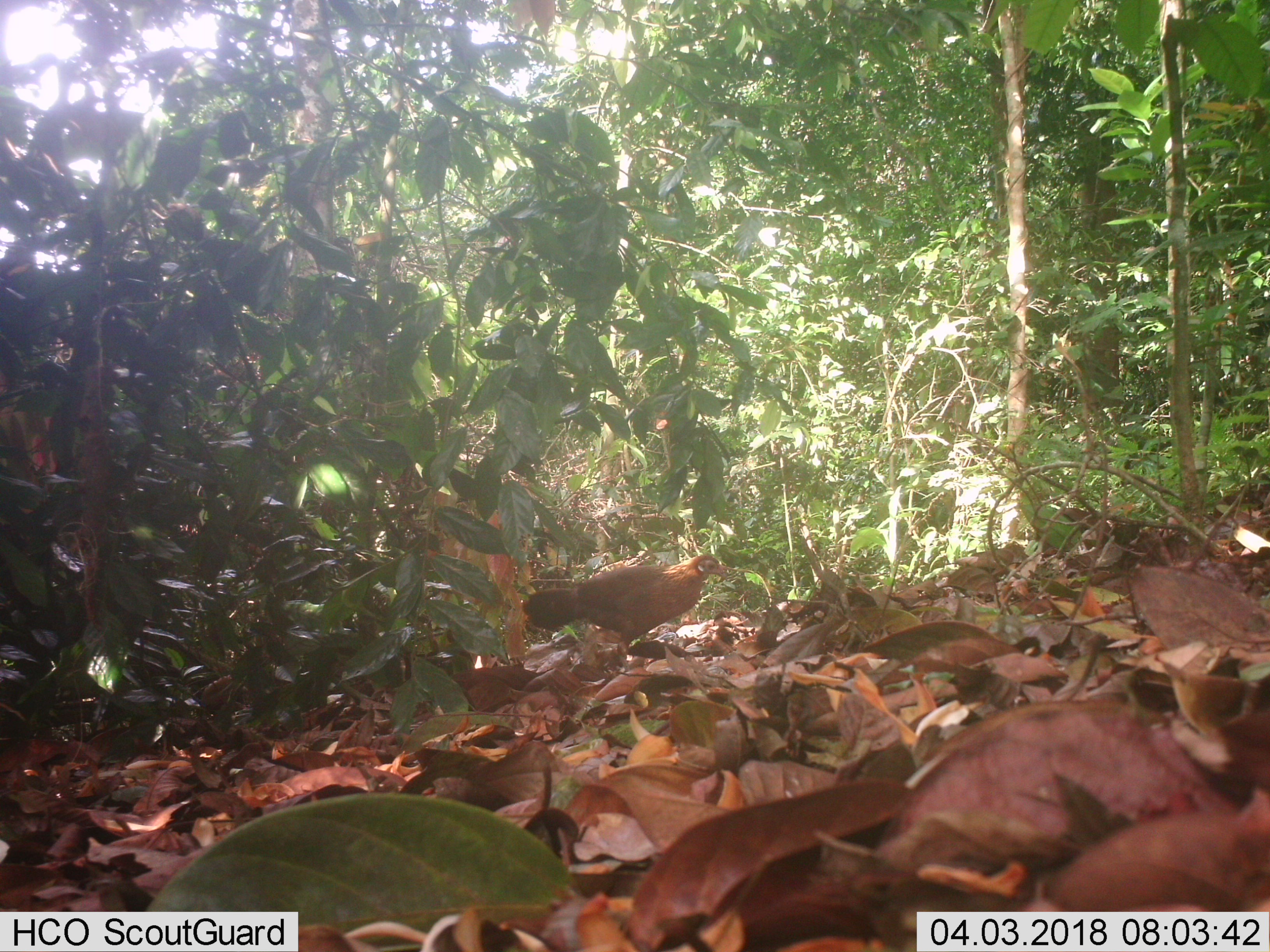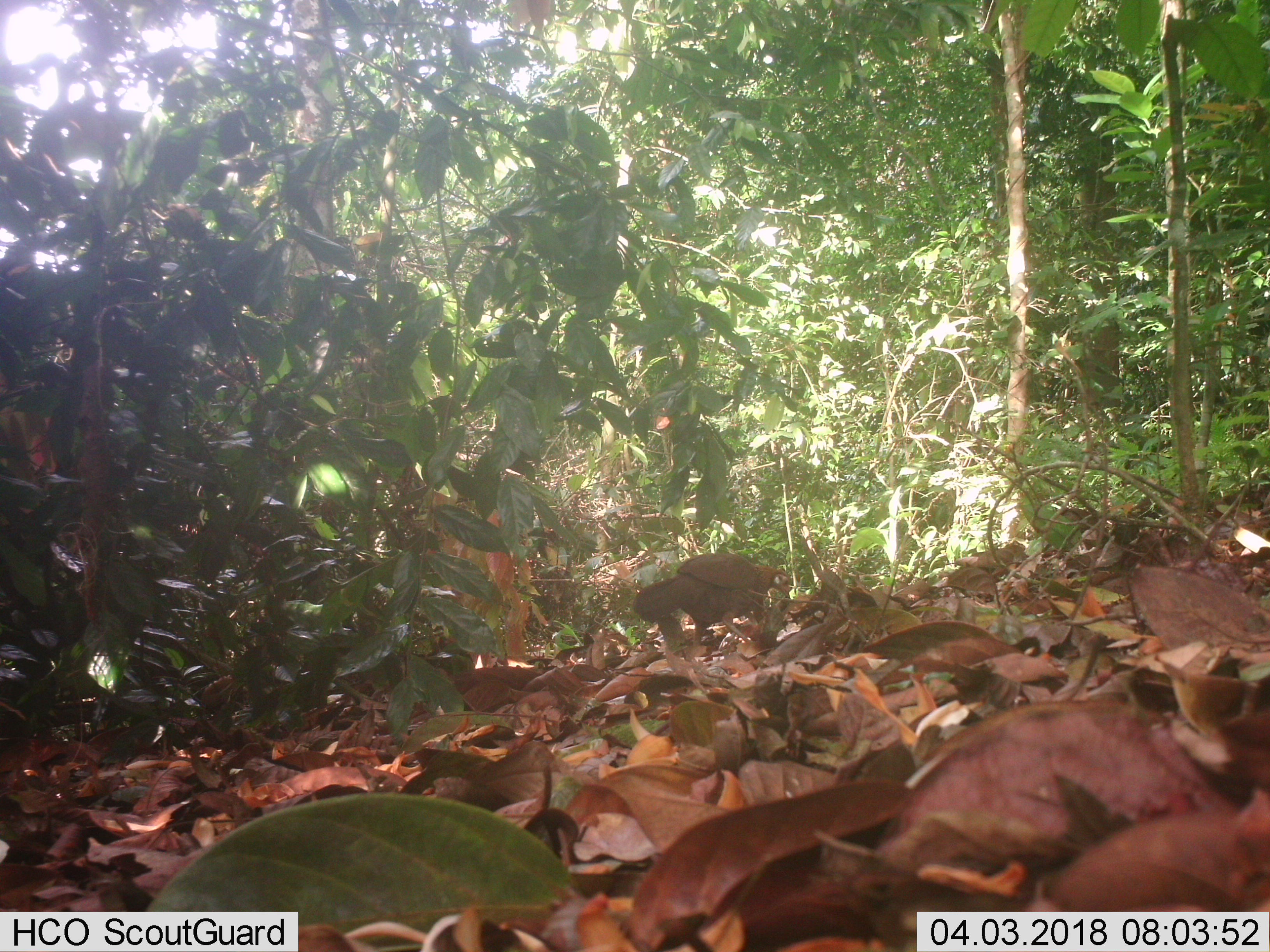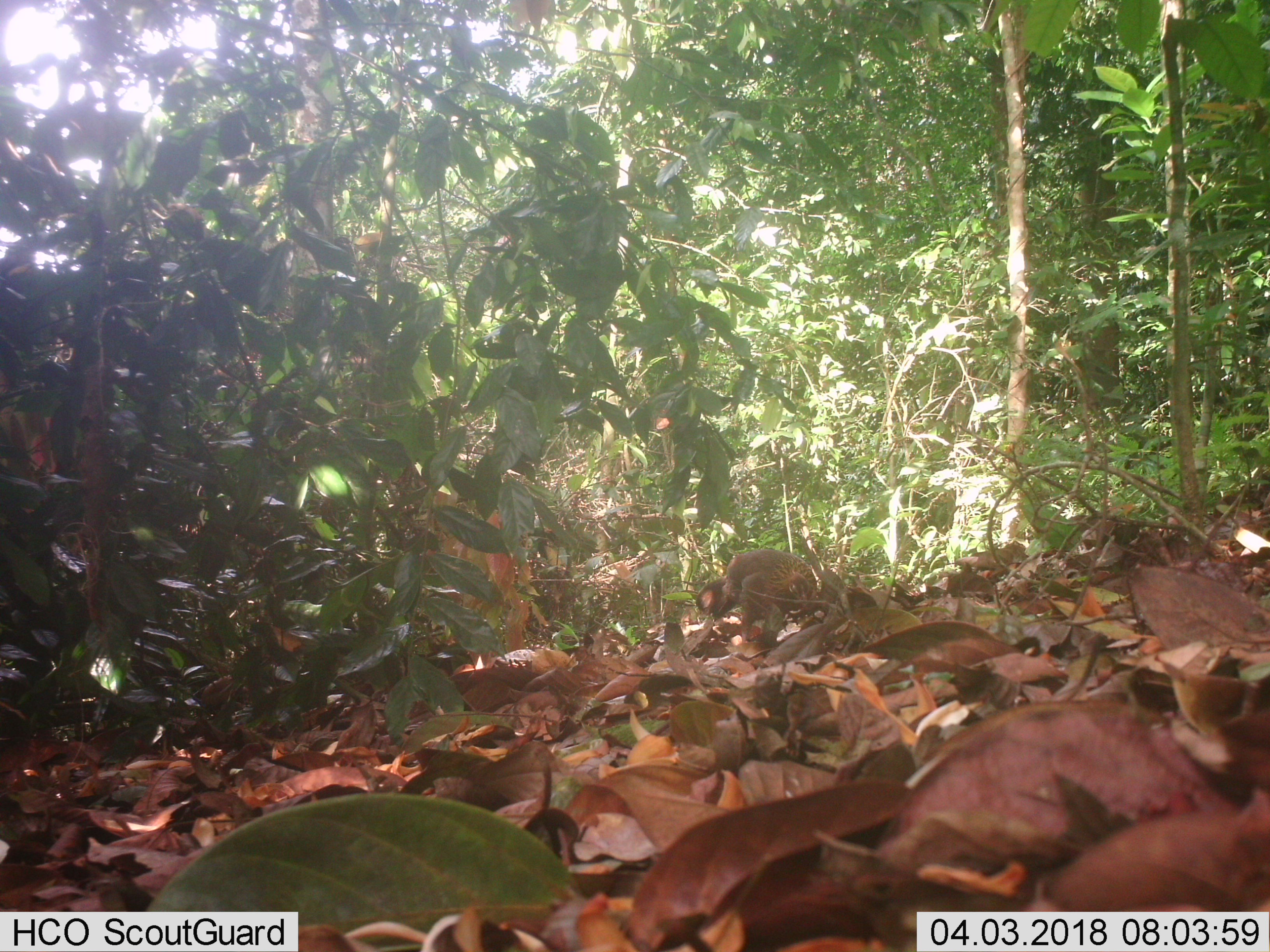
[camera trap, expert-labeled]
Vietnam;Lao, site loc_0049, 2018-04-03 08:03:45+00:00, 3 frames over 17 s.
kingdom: Animalia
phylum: Chordata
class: Aves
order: Galliformes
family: Phasianidae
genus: Gallus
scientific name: Gallus gallus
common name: red junglefowl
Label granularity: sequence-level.